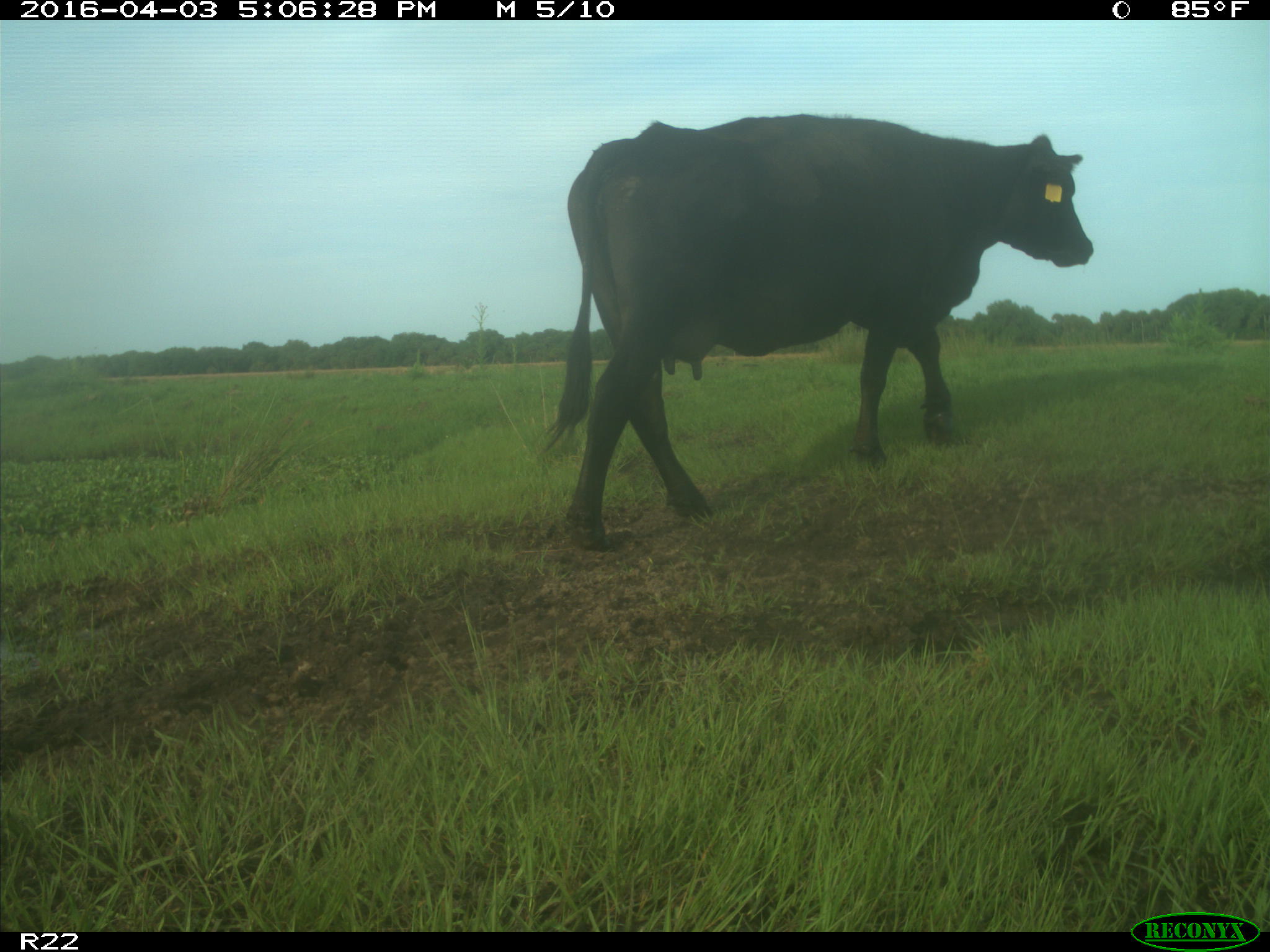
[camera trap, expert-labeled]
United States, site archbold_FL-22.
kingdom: Animalia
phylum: Chordata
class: Mammalia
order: Artiodactyla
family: Bovidae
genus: Bos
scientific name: Bos taurus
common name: domestic cow